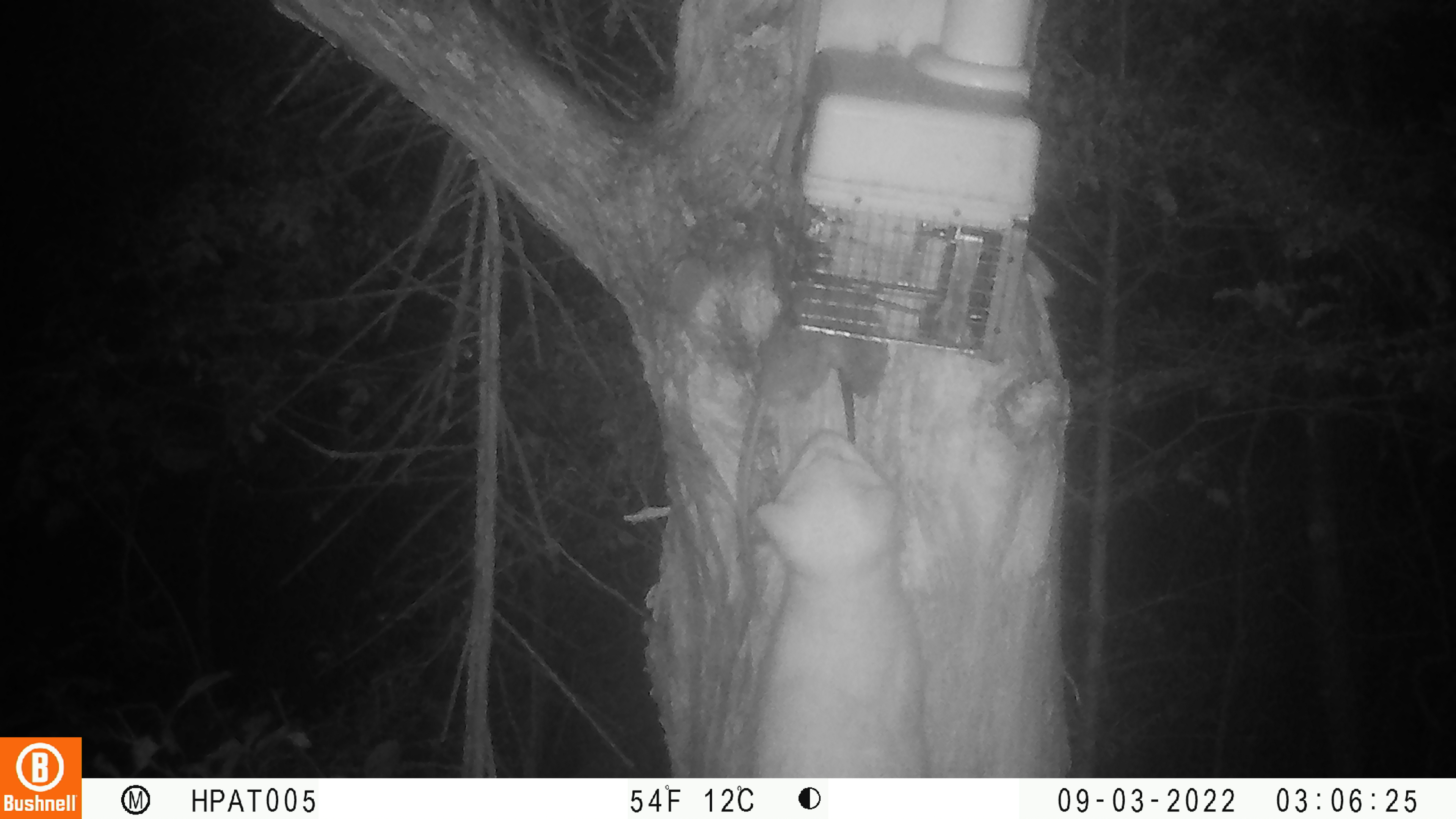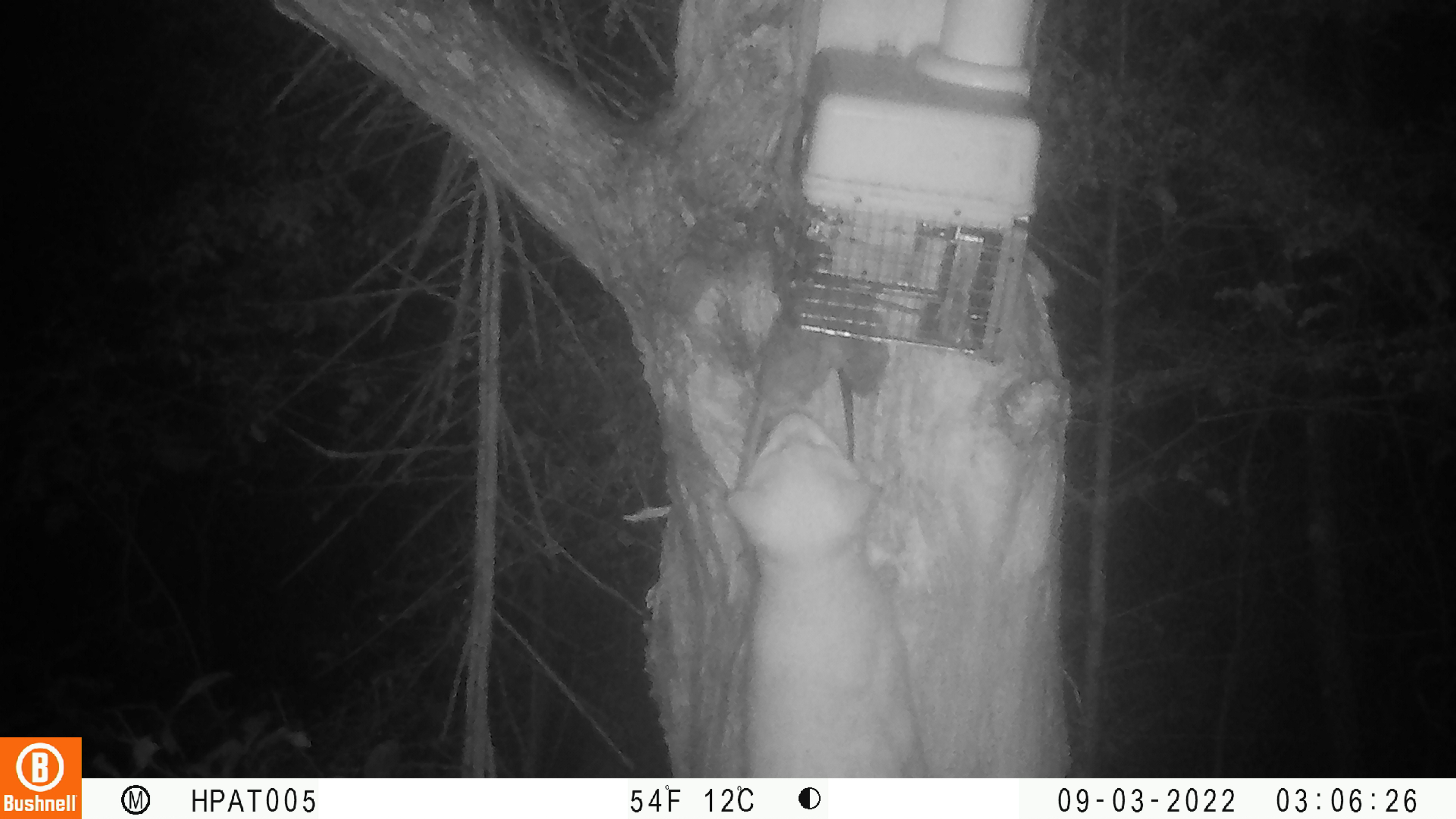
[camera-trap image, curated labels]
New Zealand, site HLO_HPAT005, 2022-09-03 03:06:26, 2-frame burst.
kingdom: Animalia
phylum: Chordata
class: Mammalia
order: Carnivora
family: Felidae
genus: Felis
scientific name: Felis catus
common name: domestic cat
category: cat